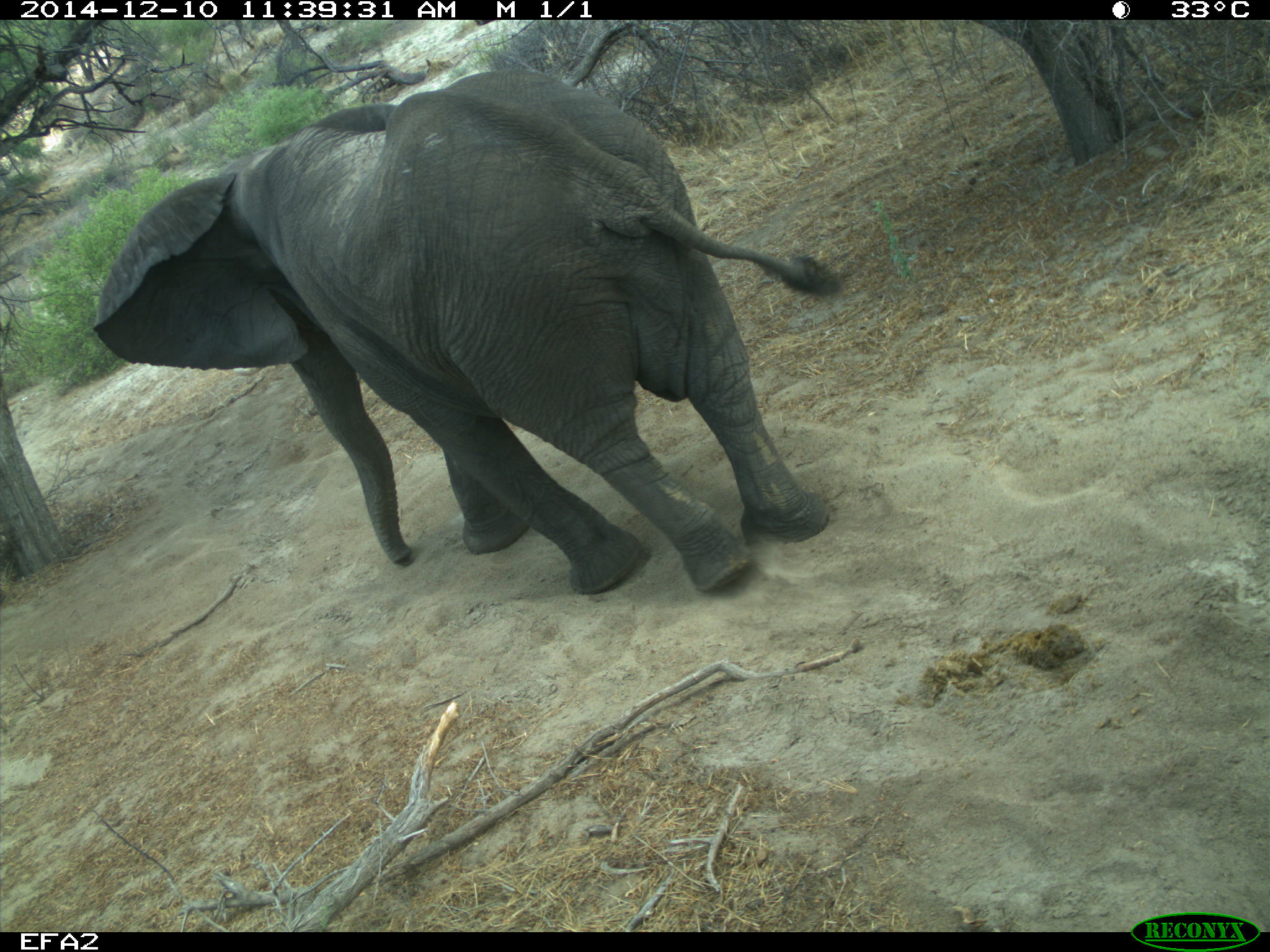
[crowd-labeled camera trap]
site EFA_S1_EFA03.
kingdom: Animalia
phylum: Chordata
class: Mammalia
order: Proboscidea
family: Elephantidae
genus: Loxodonta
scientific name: Loxodonta africana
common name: african bush elephant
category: elephant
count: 1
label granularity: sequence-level